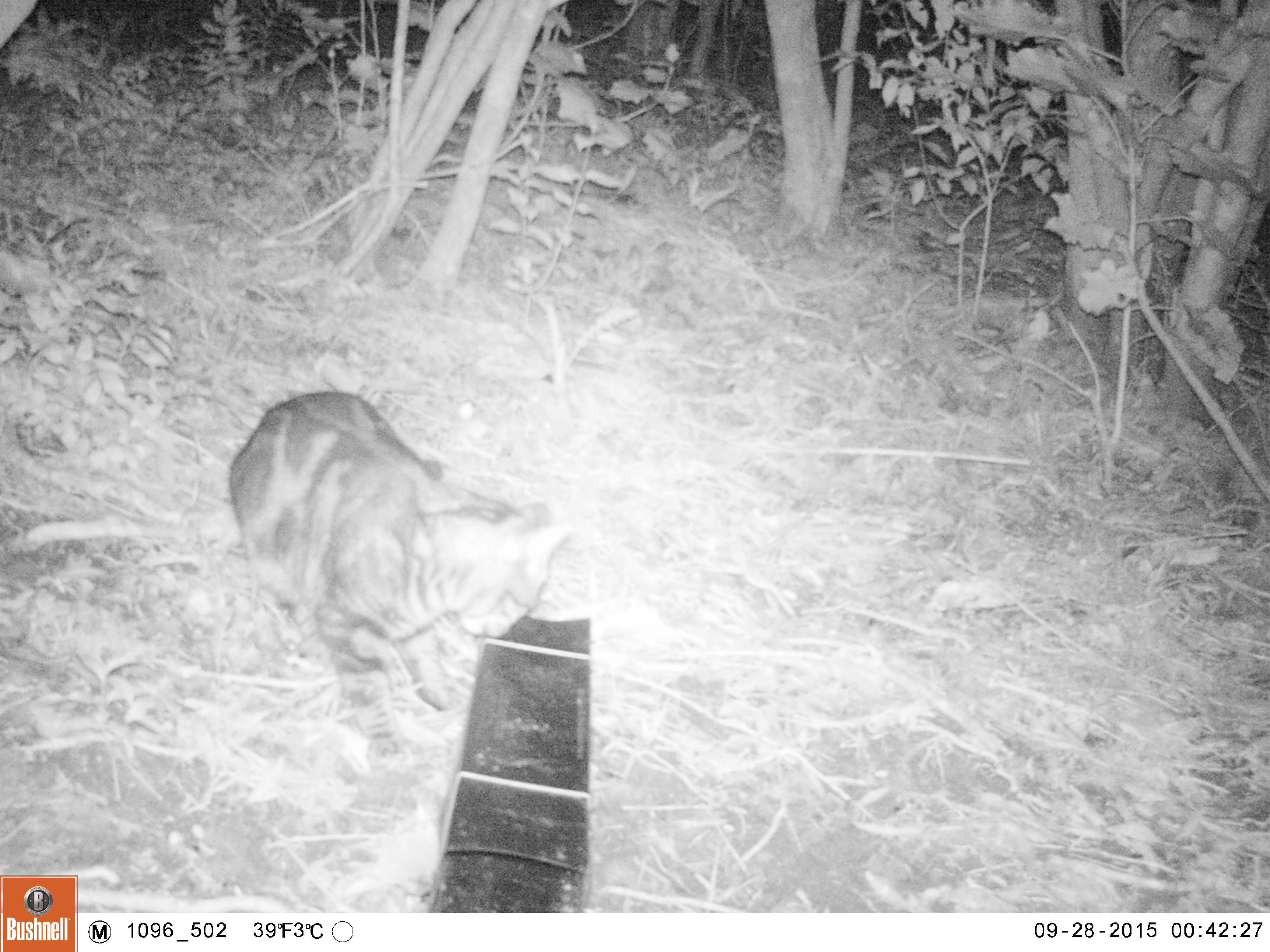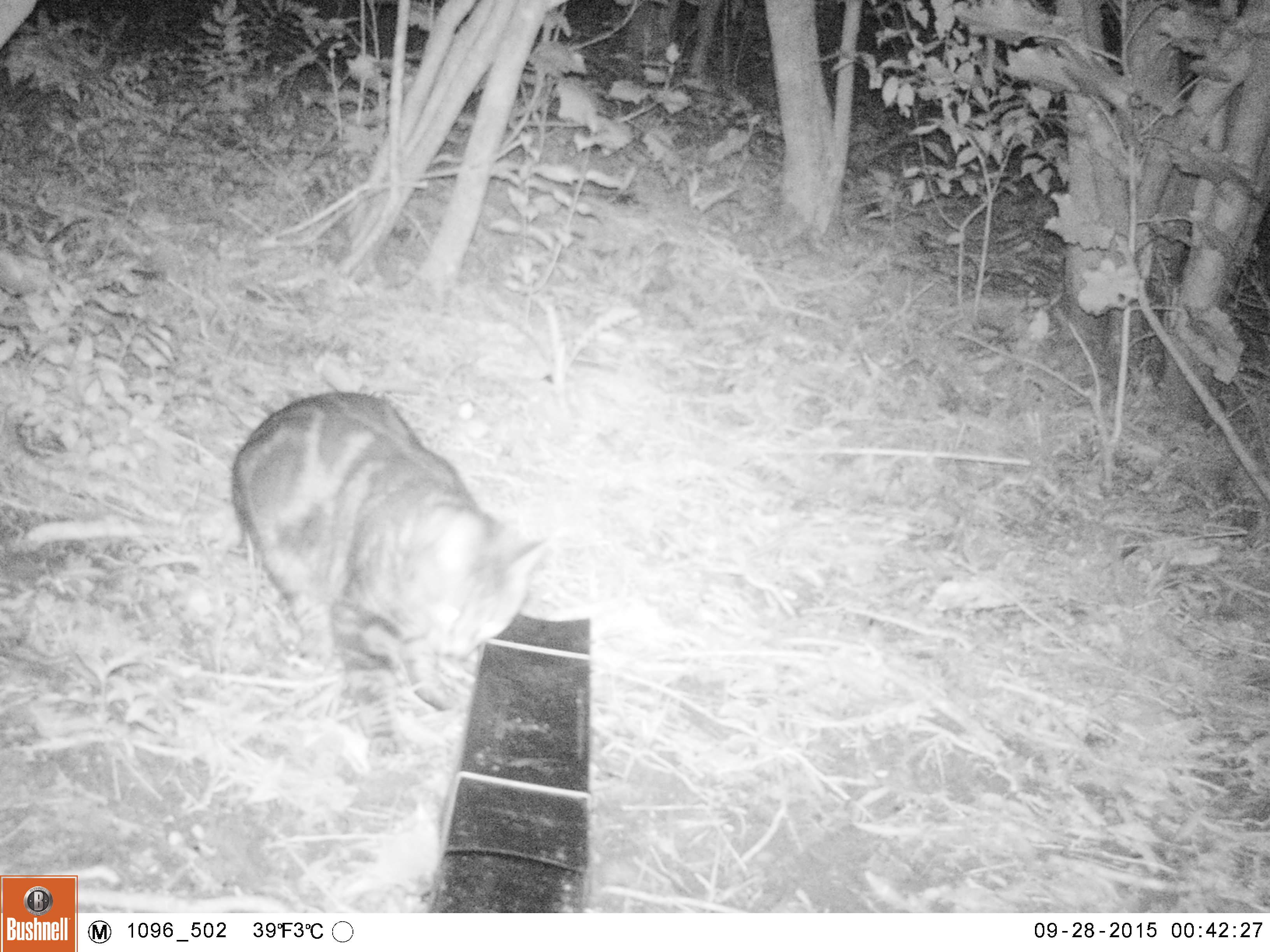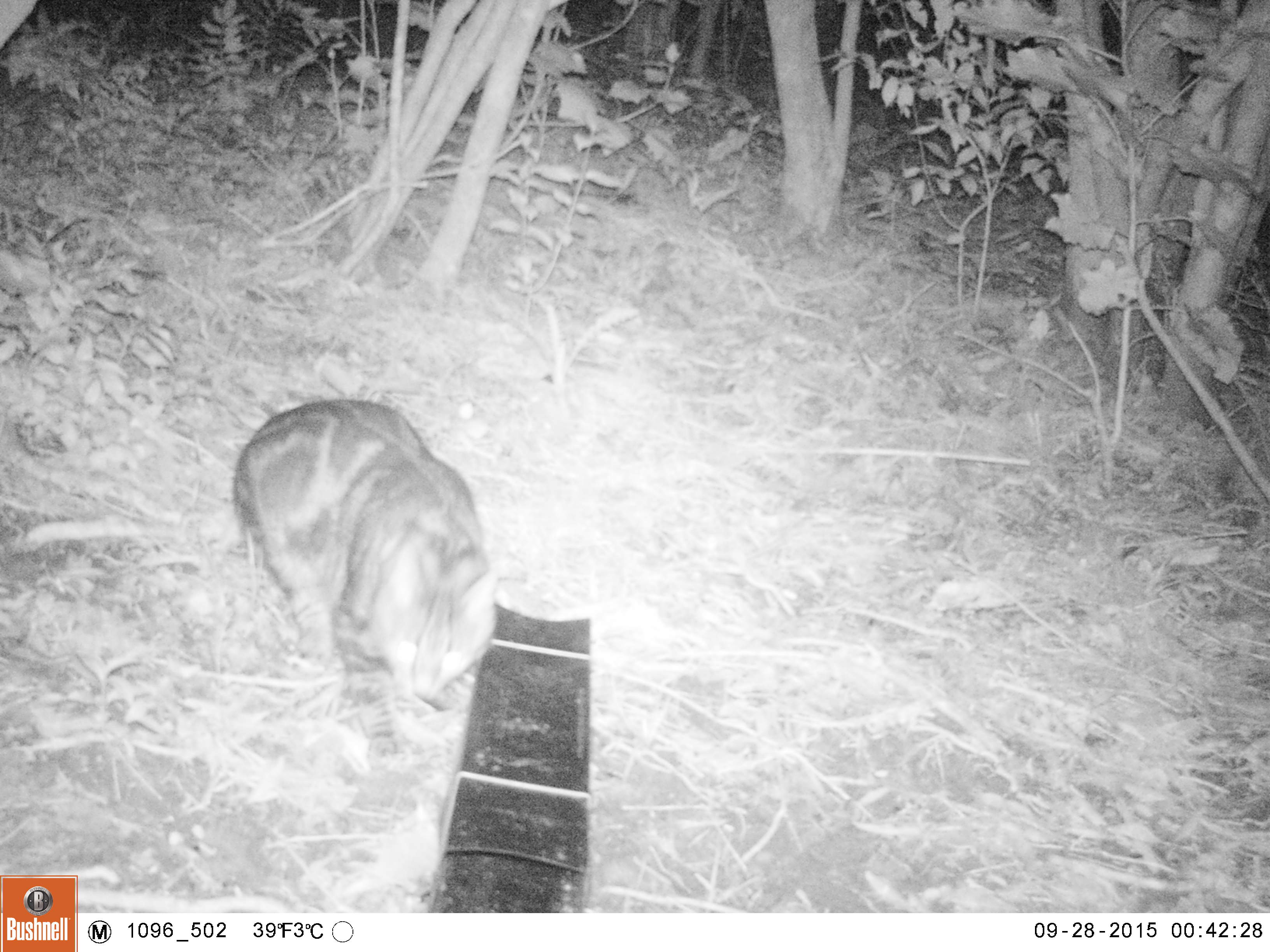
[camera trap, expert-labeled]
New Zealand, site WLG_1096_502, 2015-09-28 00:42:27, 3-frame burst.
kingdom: Animalia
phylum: Chordata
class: Mammalia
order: Carnivora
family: Felidae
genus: Felis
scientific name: Felis catus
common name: domestic cat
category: cat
Cat (domestic cat) (Felis catus).